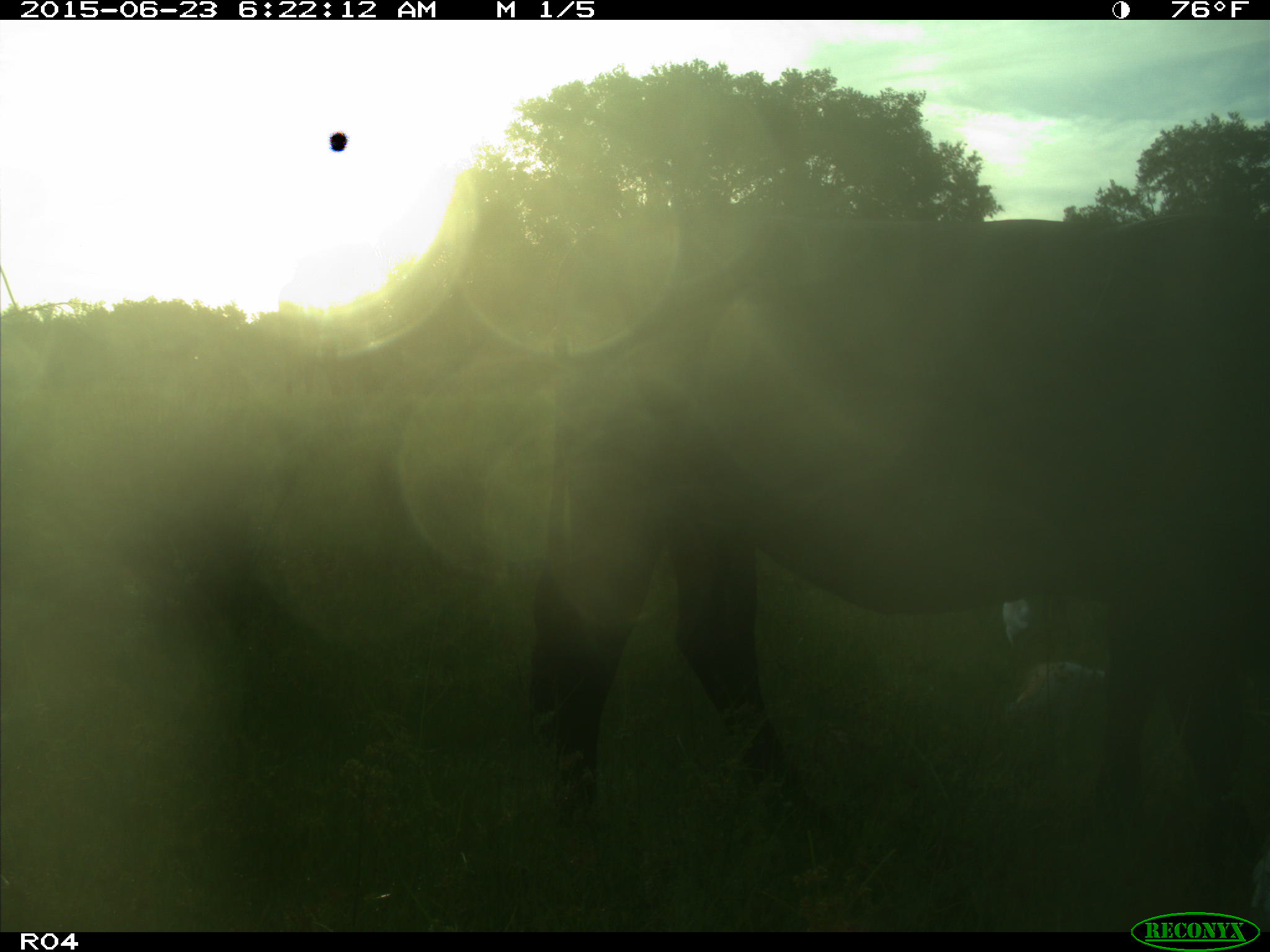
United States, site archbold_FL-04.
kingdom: Animalia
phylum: Chordata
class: Mammalia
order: Artiodactyla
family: Bovidae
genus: Bos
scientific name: Bos taurus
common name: domestic cow